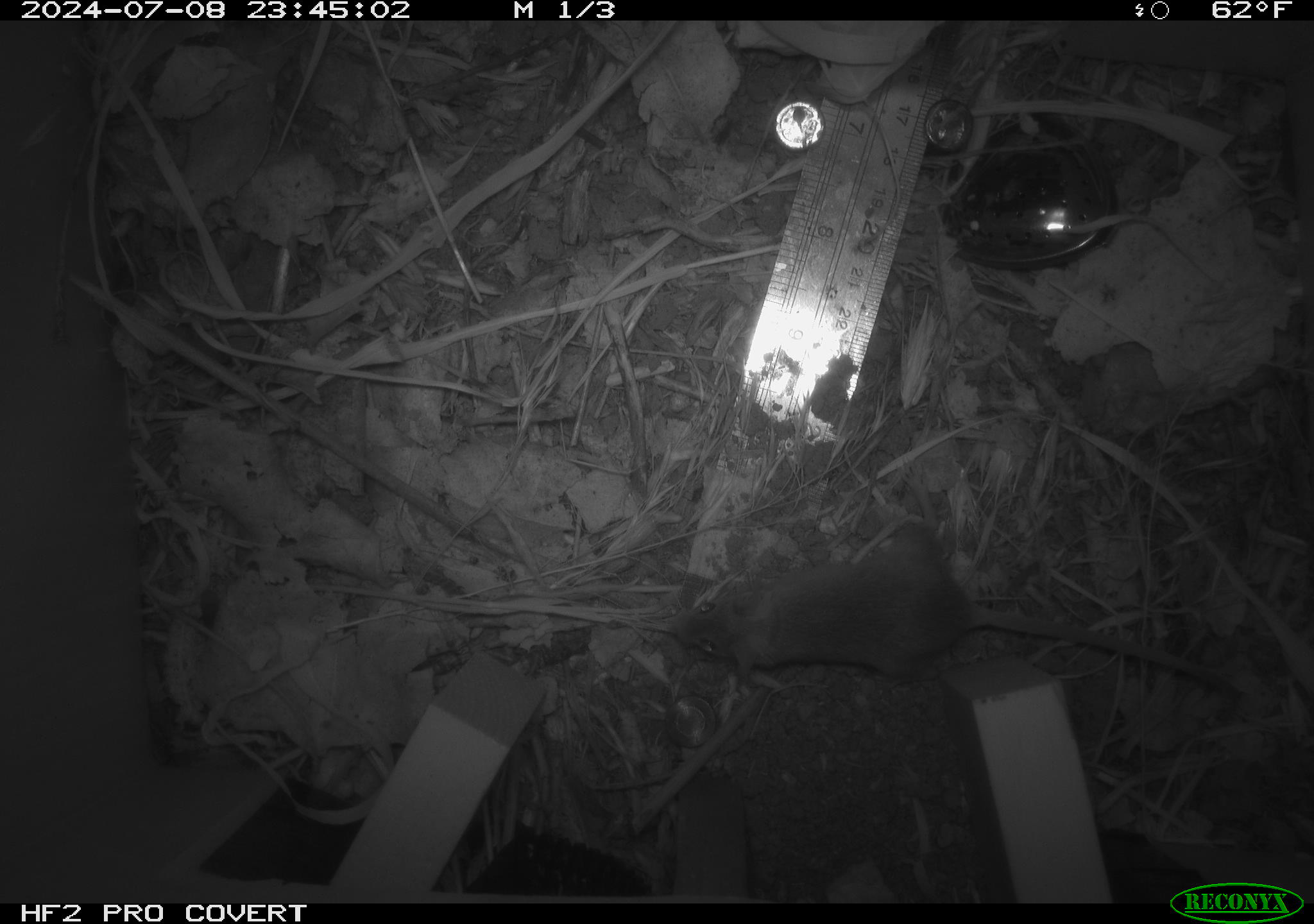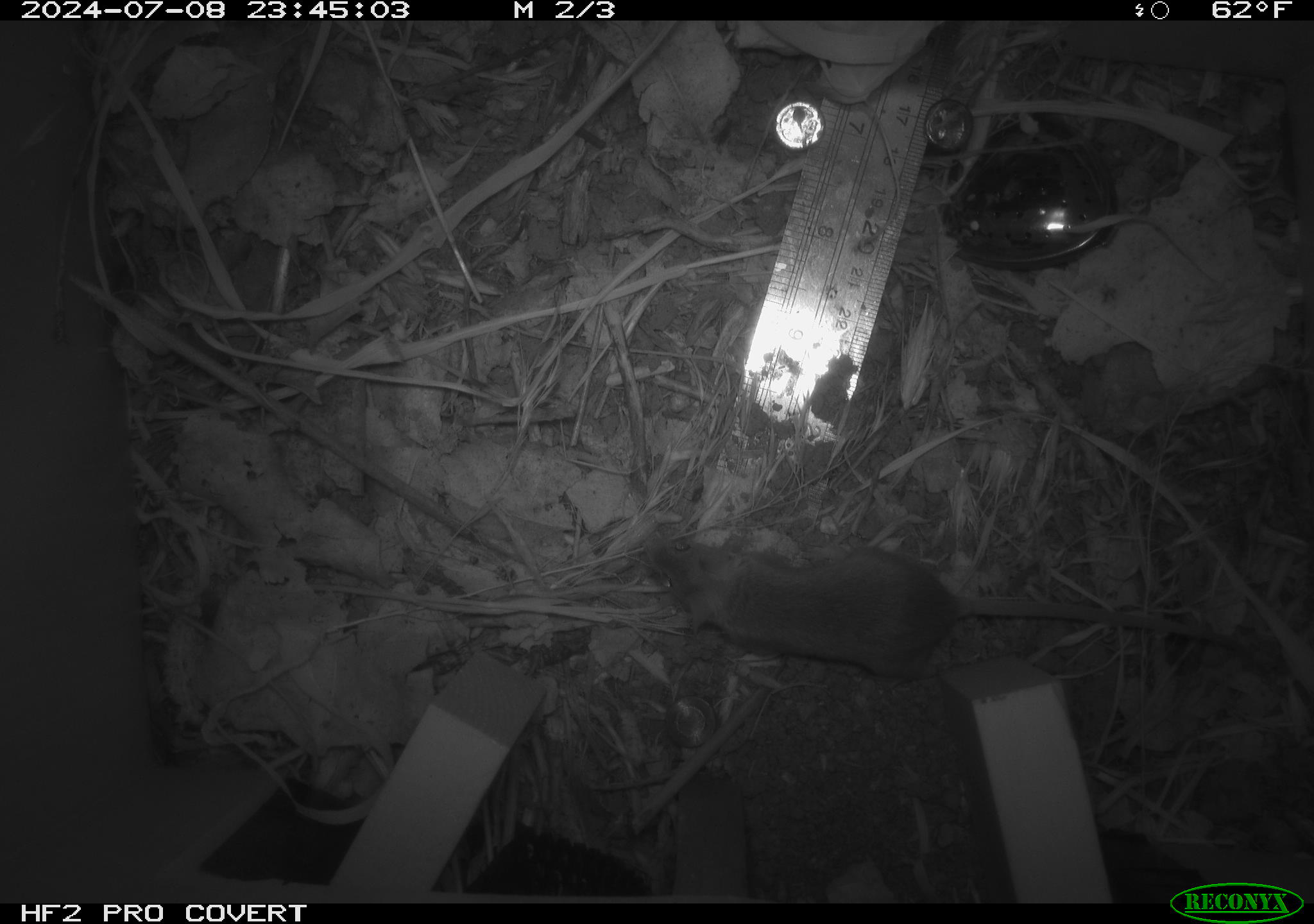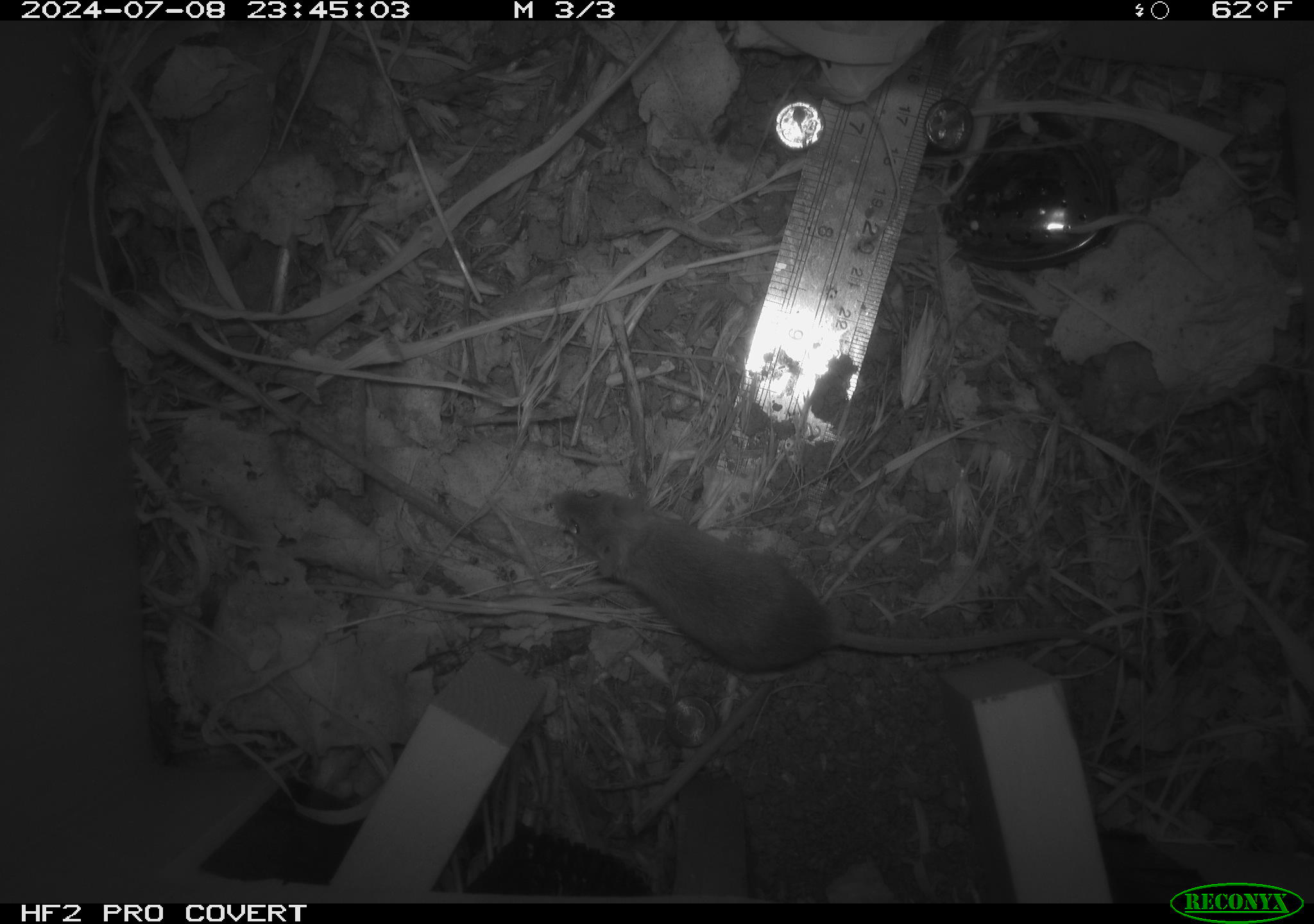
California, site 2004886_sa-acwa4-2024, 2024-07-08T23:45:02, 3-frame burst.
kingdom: Animalia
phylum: Chordata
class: Mammalia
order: Rodentia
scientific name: Rodentia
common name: mouse species